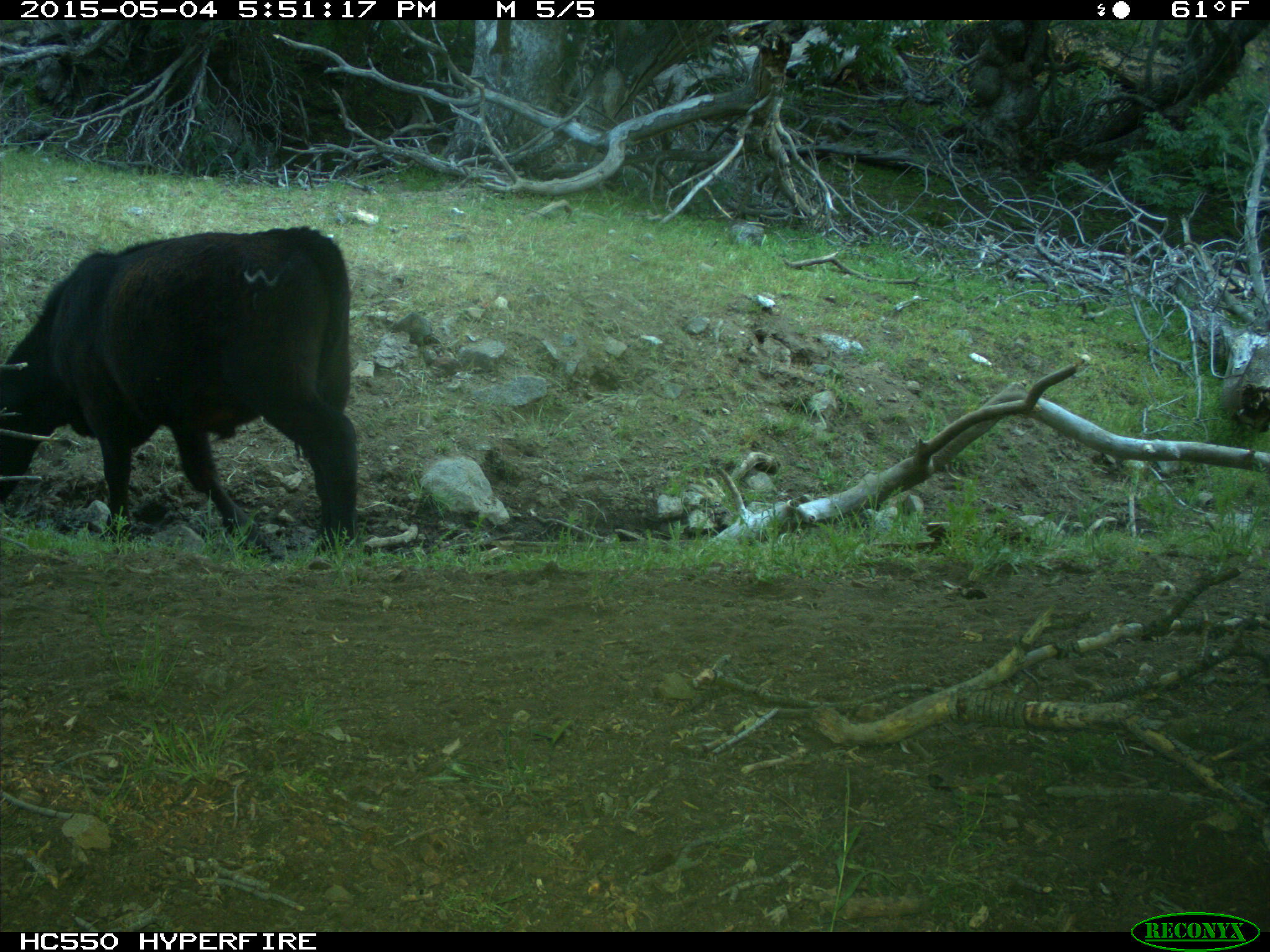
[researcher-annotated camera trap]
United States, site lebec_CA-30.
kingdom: Animalia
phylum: Chordata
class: Mammalia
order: Artiodactyla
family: Bovidae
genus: Bos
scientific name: Bos taurus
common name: domestic cow